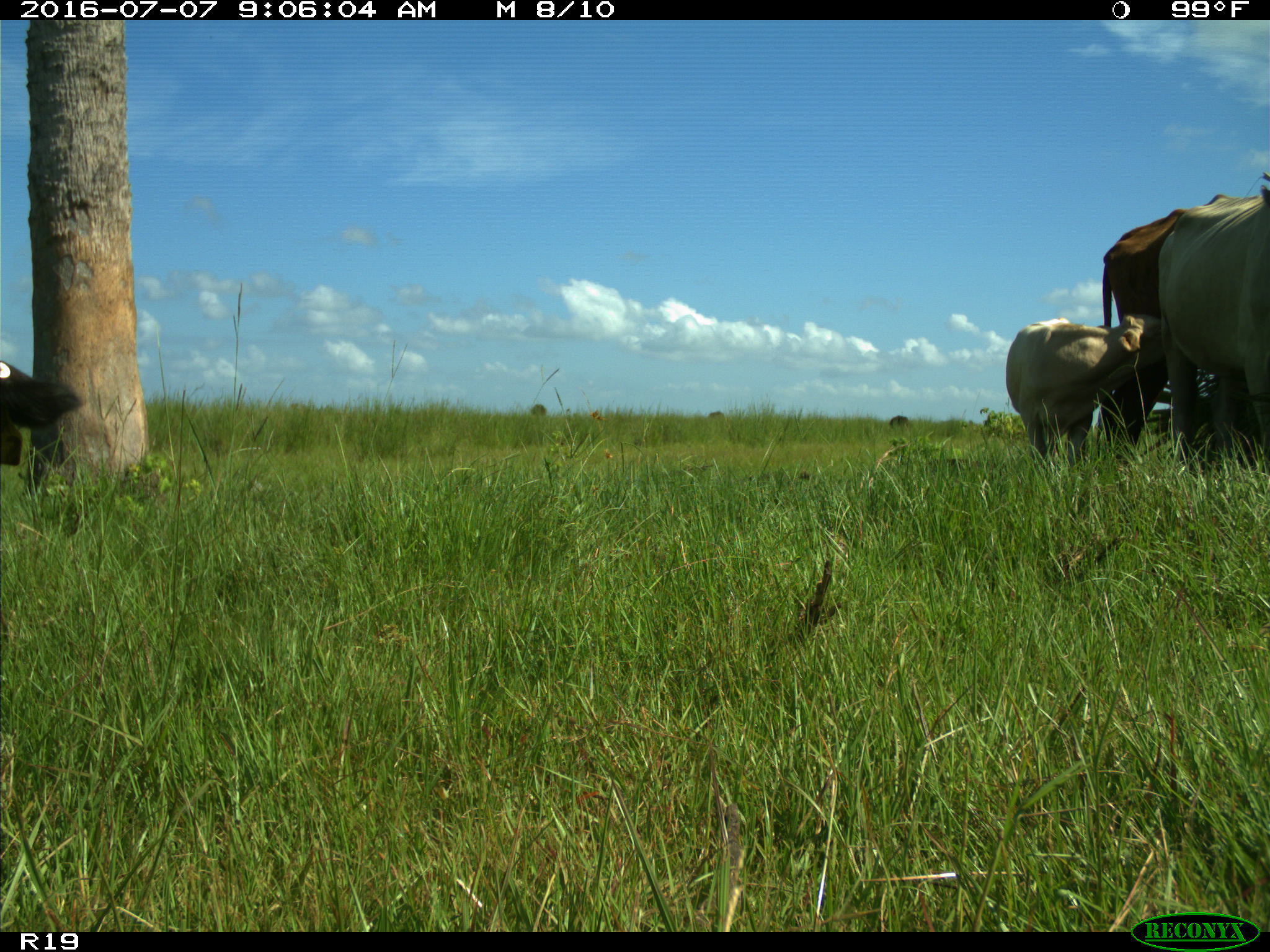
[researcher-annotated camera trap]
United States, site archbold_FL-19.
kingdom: Animalia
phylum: Chordata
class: Mammalia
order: Artiodactyla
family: Bovidae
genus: Bos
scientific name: Bos taurus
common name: domestic cow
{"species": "Bos taurus (domestic cow)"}